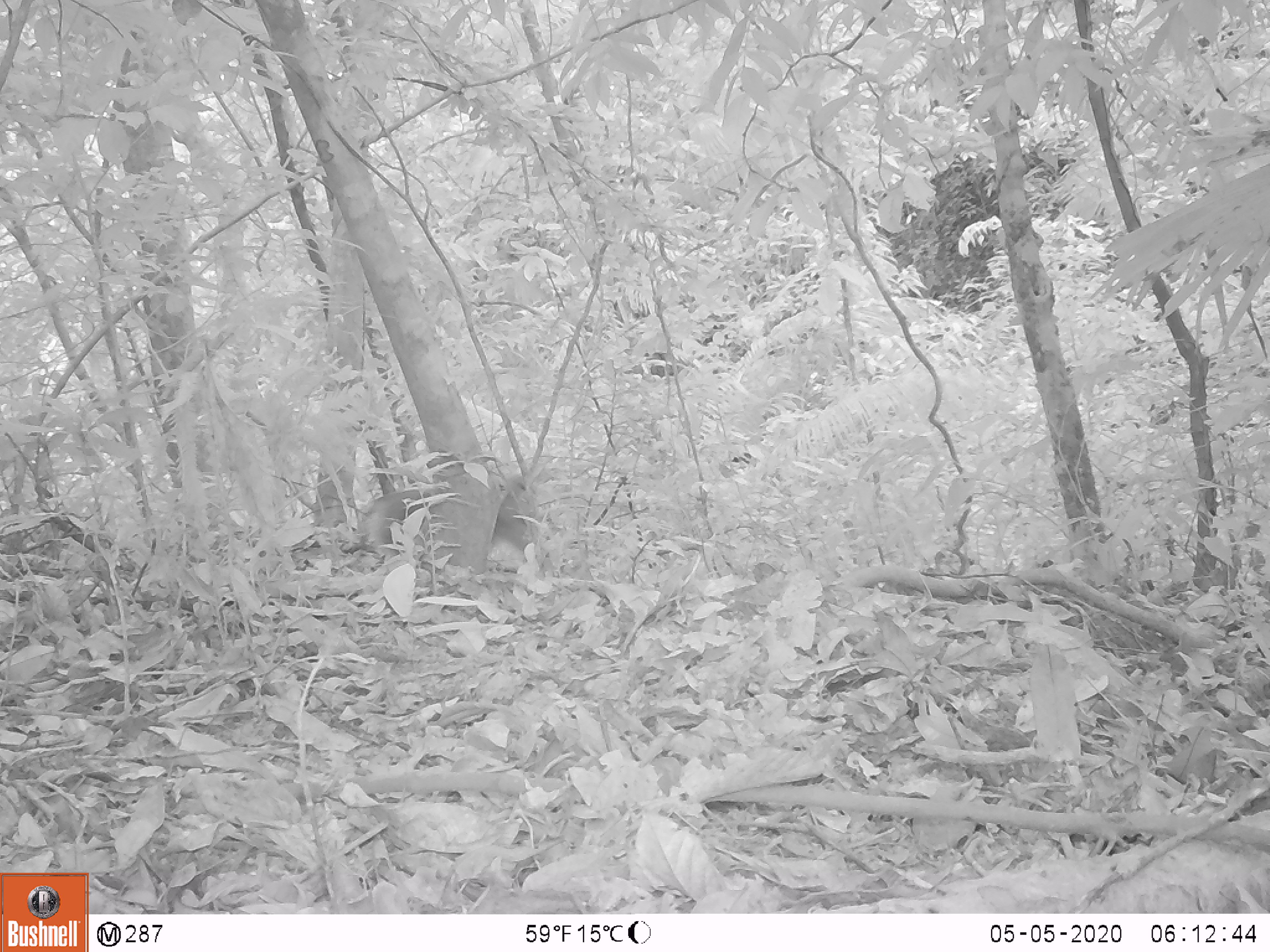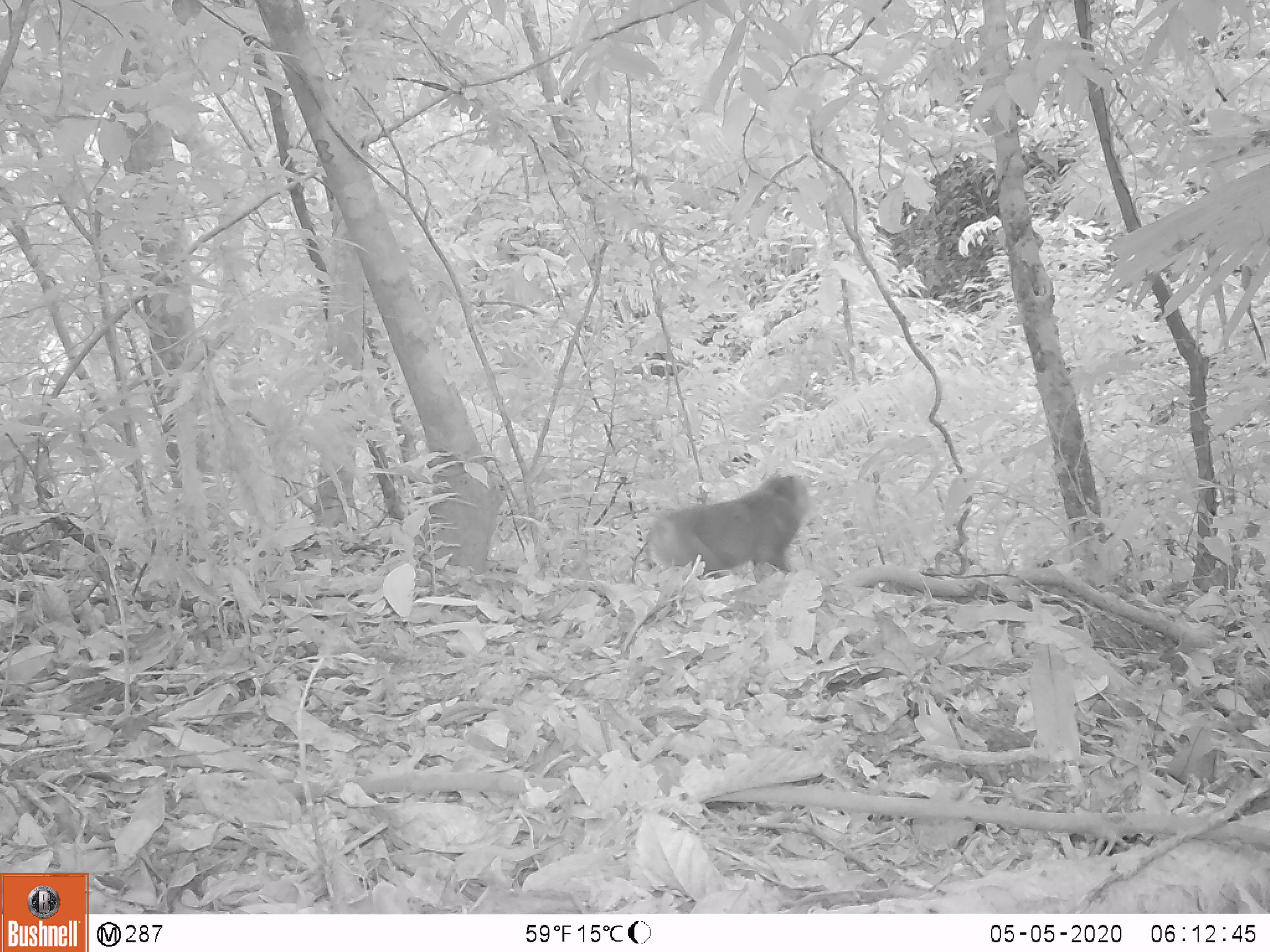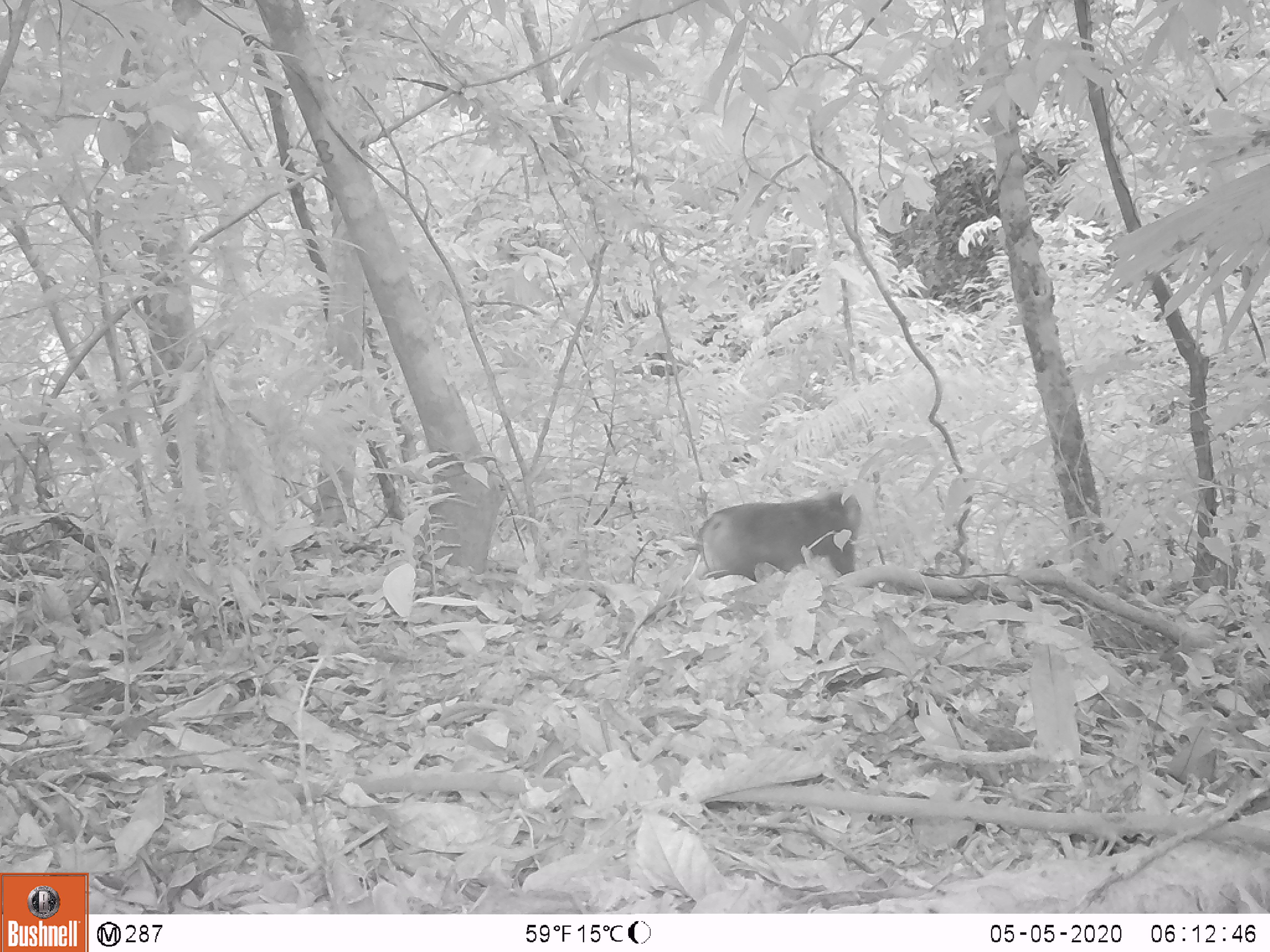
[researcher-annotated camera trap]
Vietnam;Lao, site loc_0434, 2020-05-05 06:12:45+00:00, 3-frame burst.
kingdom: Animalia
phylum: Chordata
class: Mammalia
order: Primates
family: Cercopithecidae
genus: Macaca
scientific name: Macaca nemestrina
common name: pig-tailed macaque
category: pig tailed macaque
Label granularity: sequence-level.